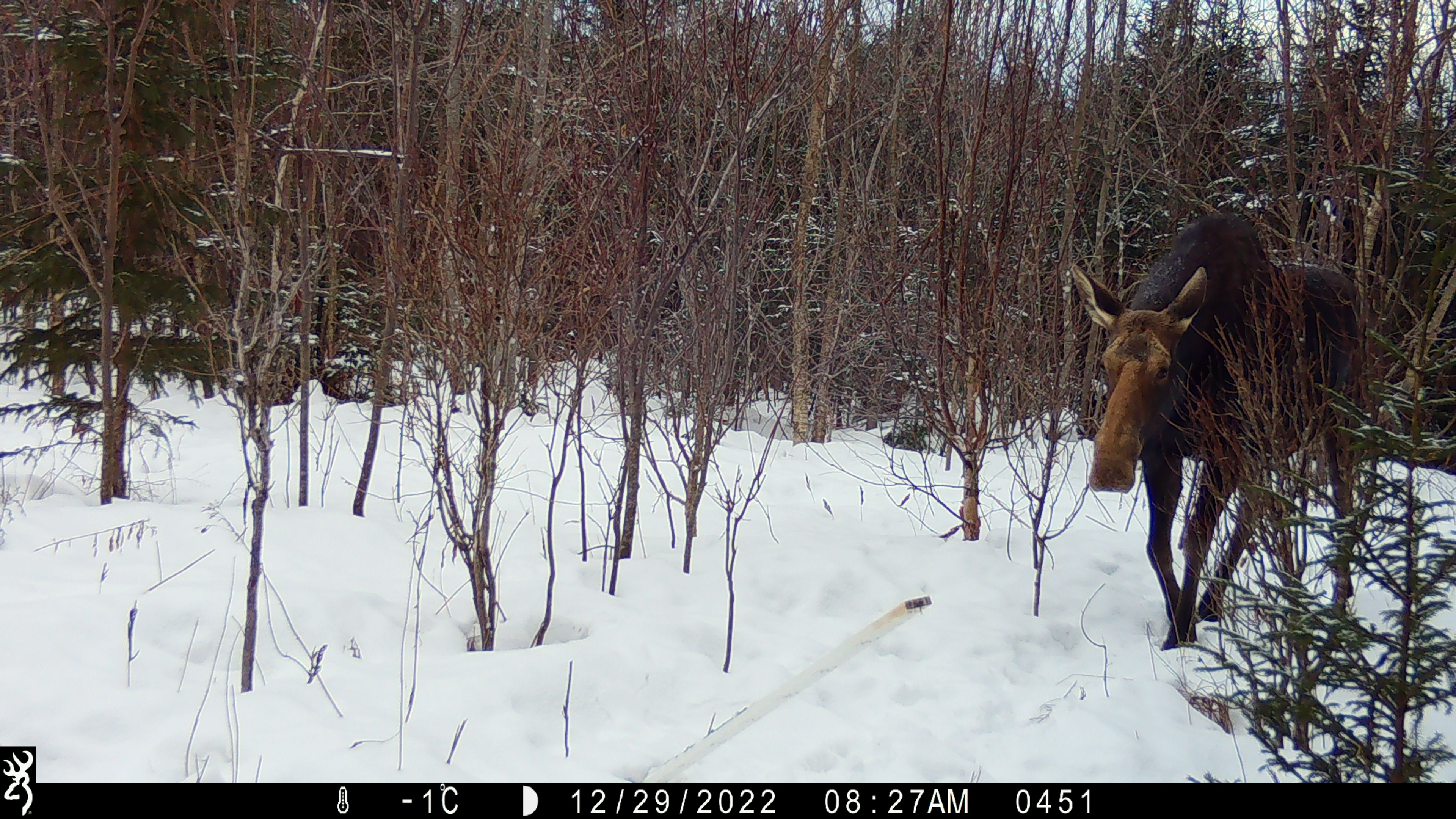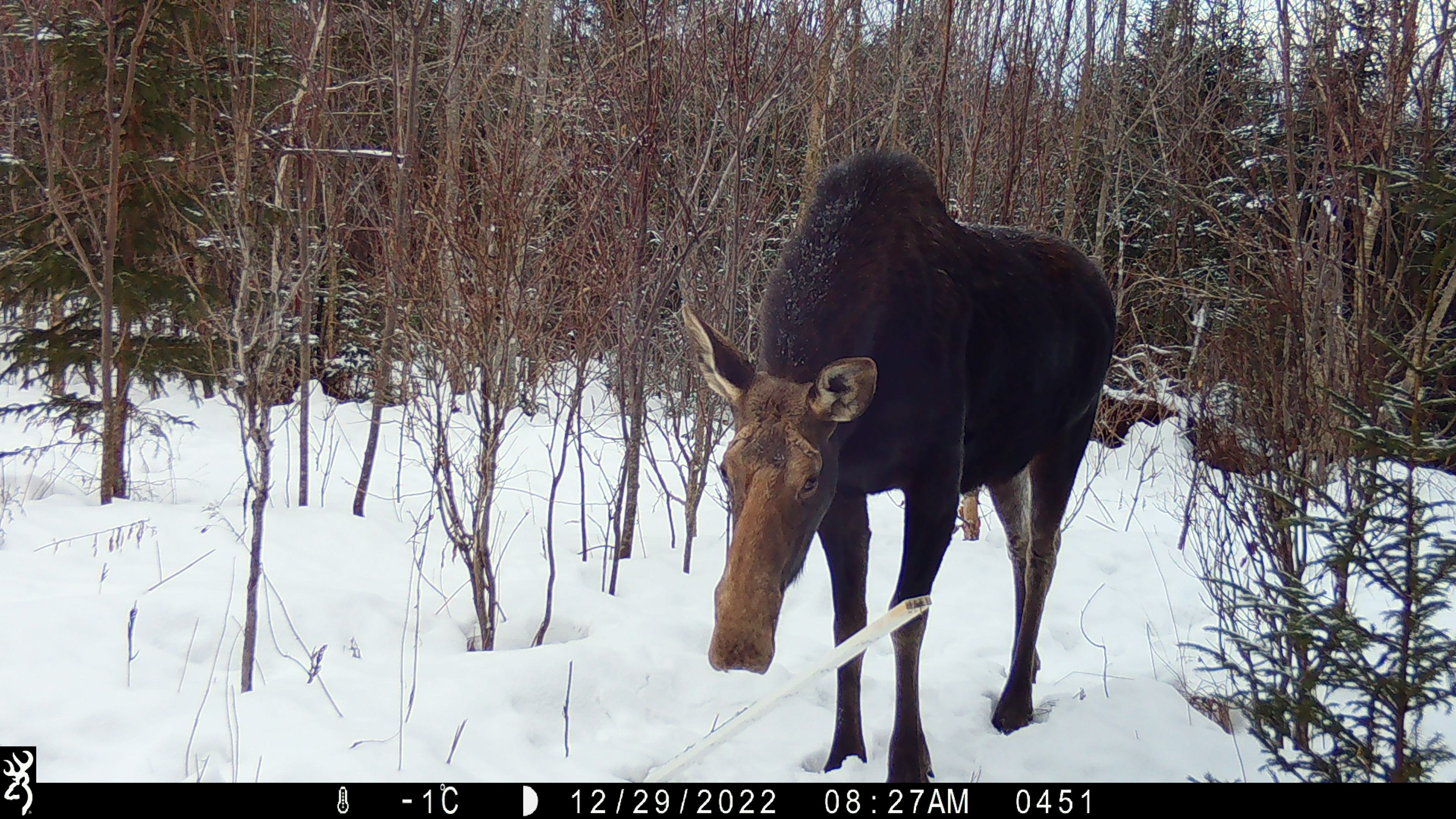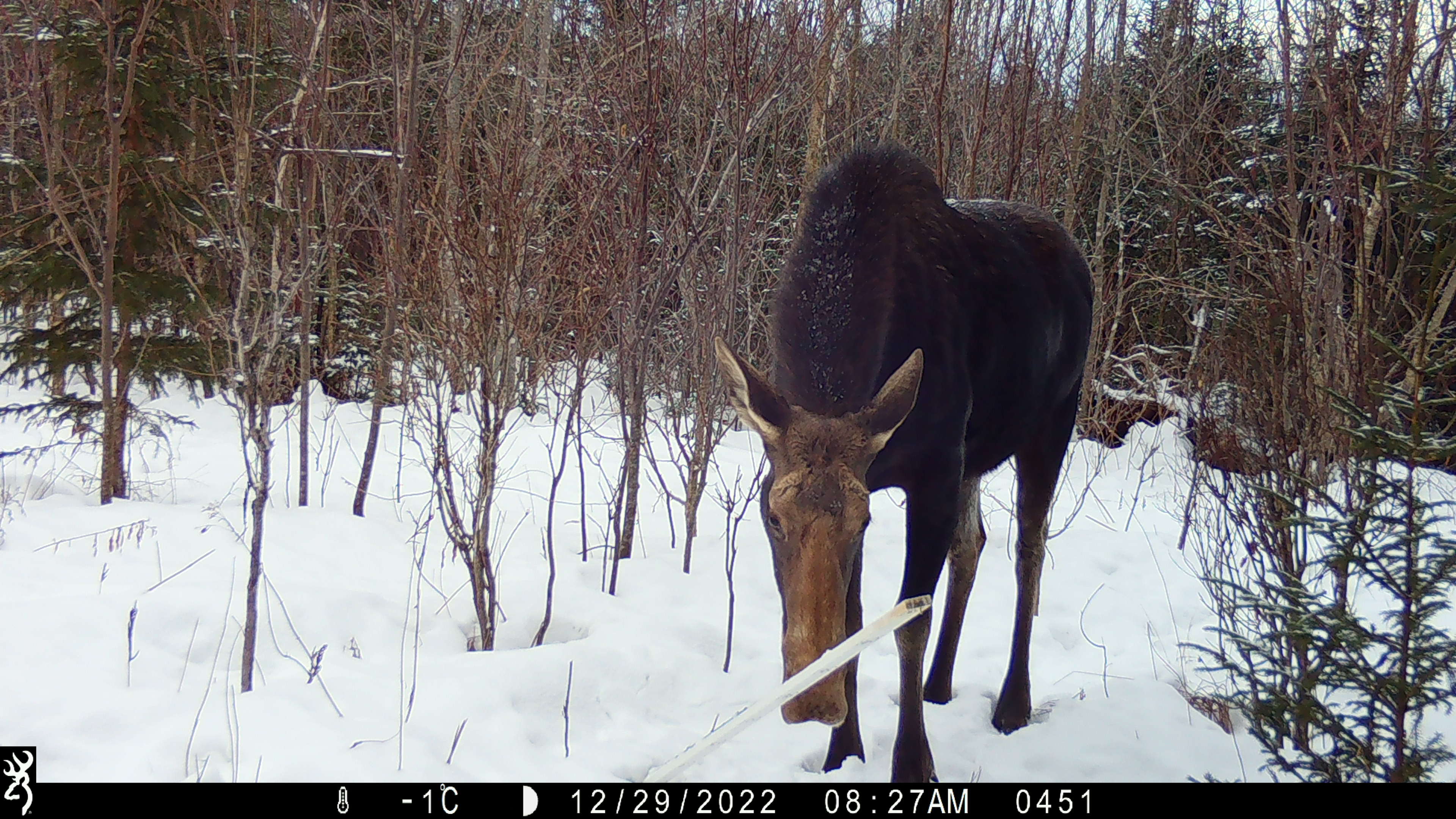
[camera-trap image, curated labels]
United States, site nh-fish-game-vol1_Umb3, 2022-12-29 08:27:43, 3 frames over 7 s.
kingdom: Animalia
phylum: Chordata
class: Mammalia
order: Artiodactyla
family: Cervidae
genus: Alces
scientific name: Alces alces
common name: moose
Moose (Alces alces).